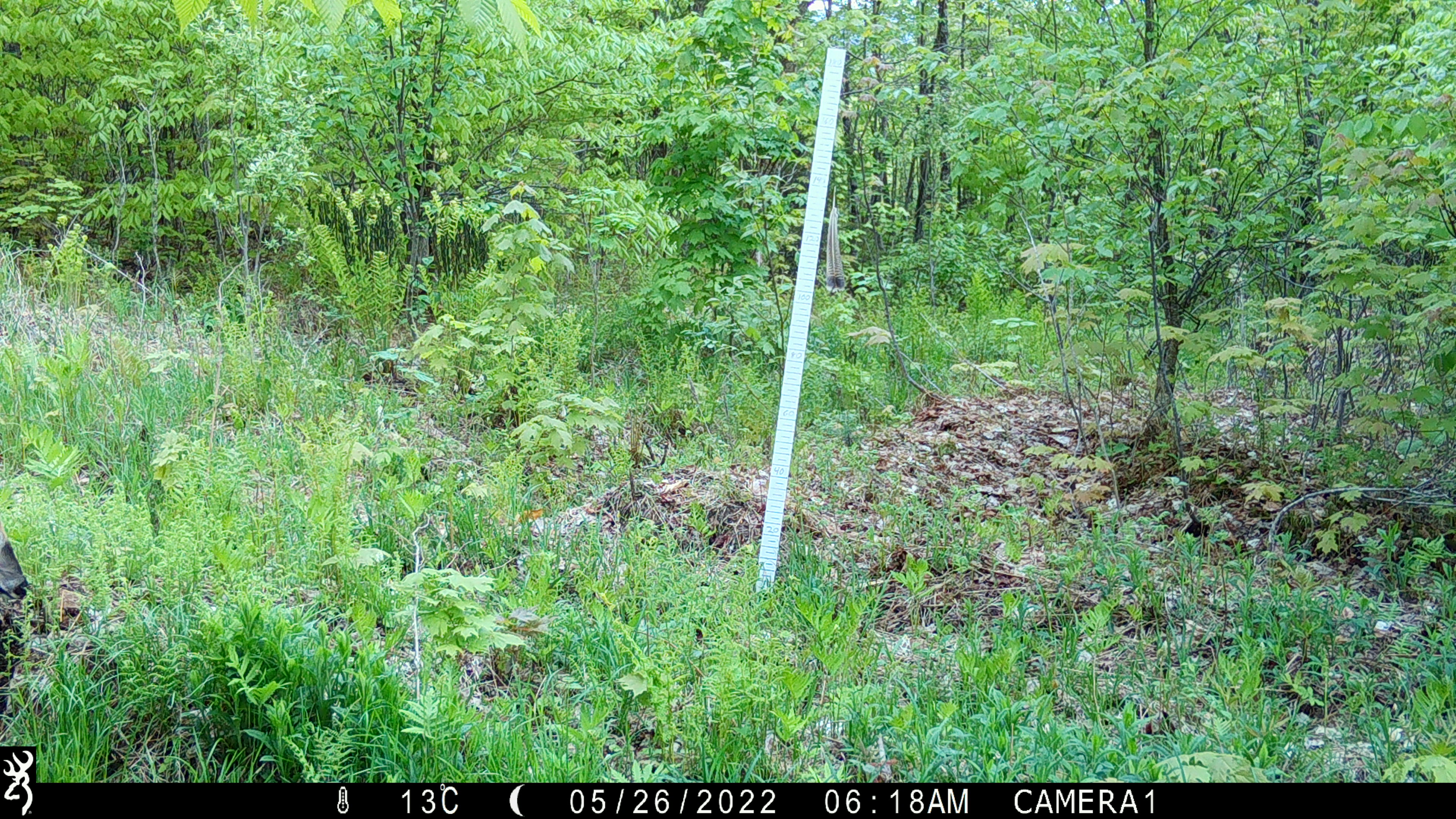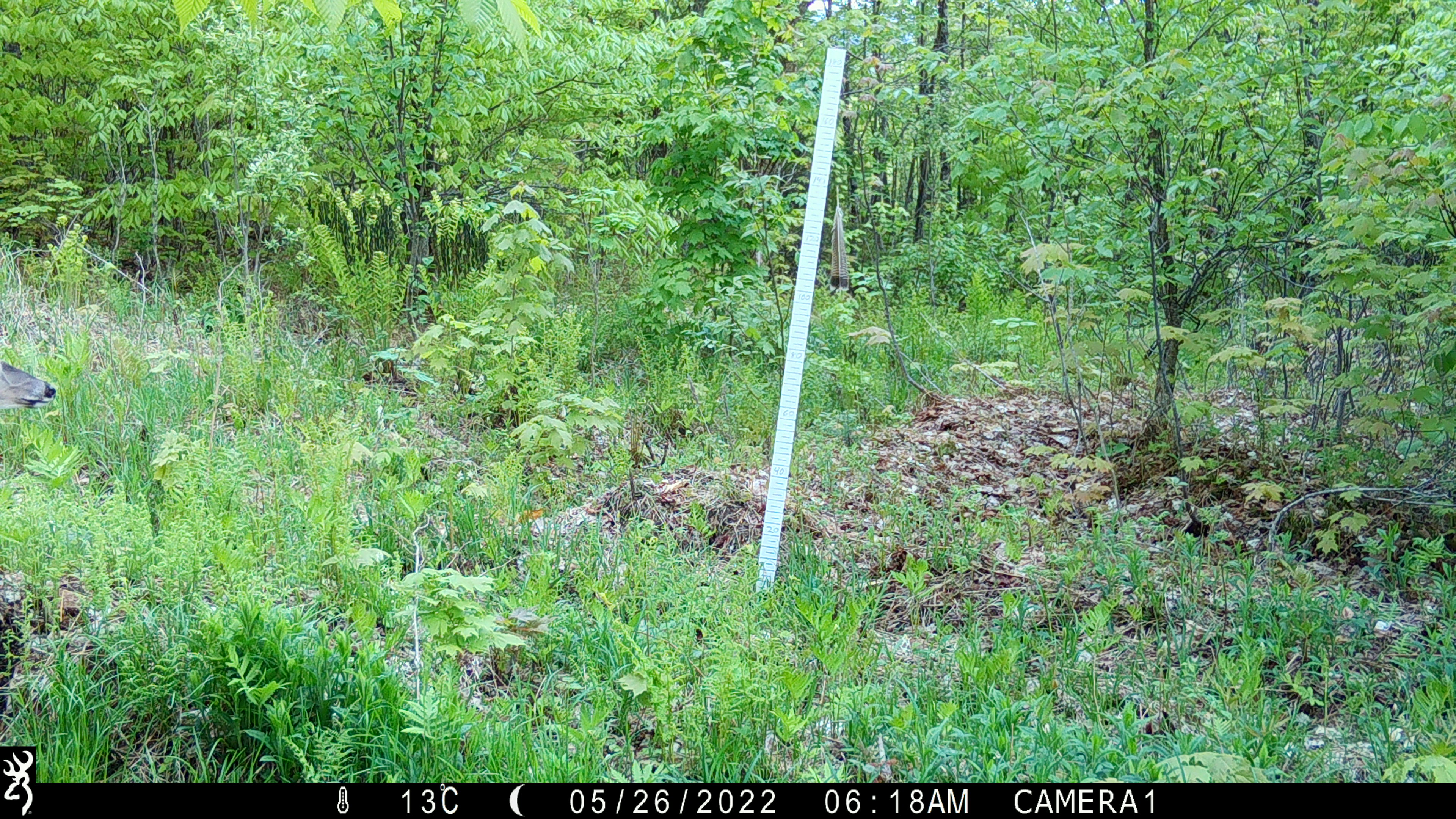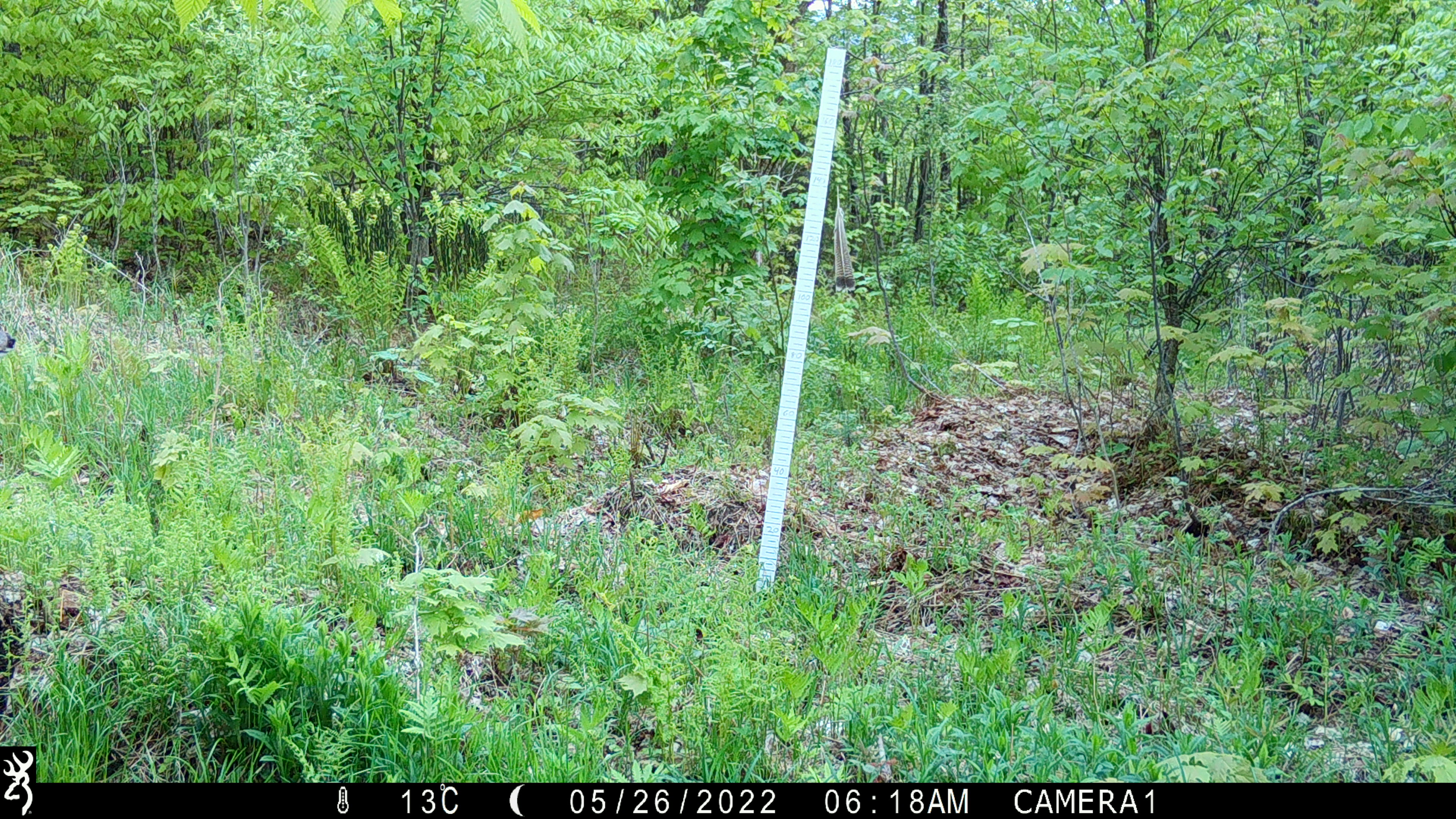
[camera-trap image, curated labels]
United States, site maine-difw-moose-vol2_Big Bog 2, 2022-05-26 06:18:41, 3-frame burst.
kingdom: Animalia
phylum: Chordata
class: Mammalia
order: Artiodactyla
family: Cervidae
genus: Odocoileus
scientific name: Odocoileus virginianus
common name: white-tailed deer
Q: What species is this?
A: White-tailed deer (Odocoileus virginianus).